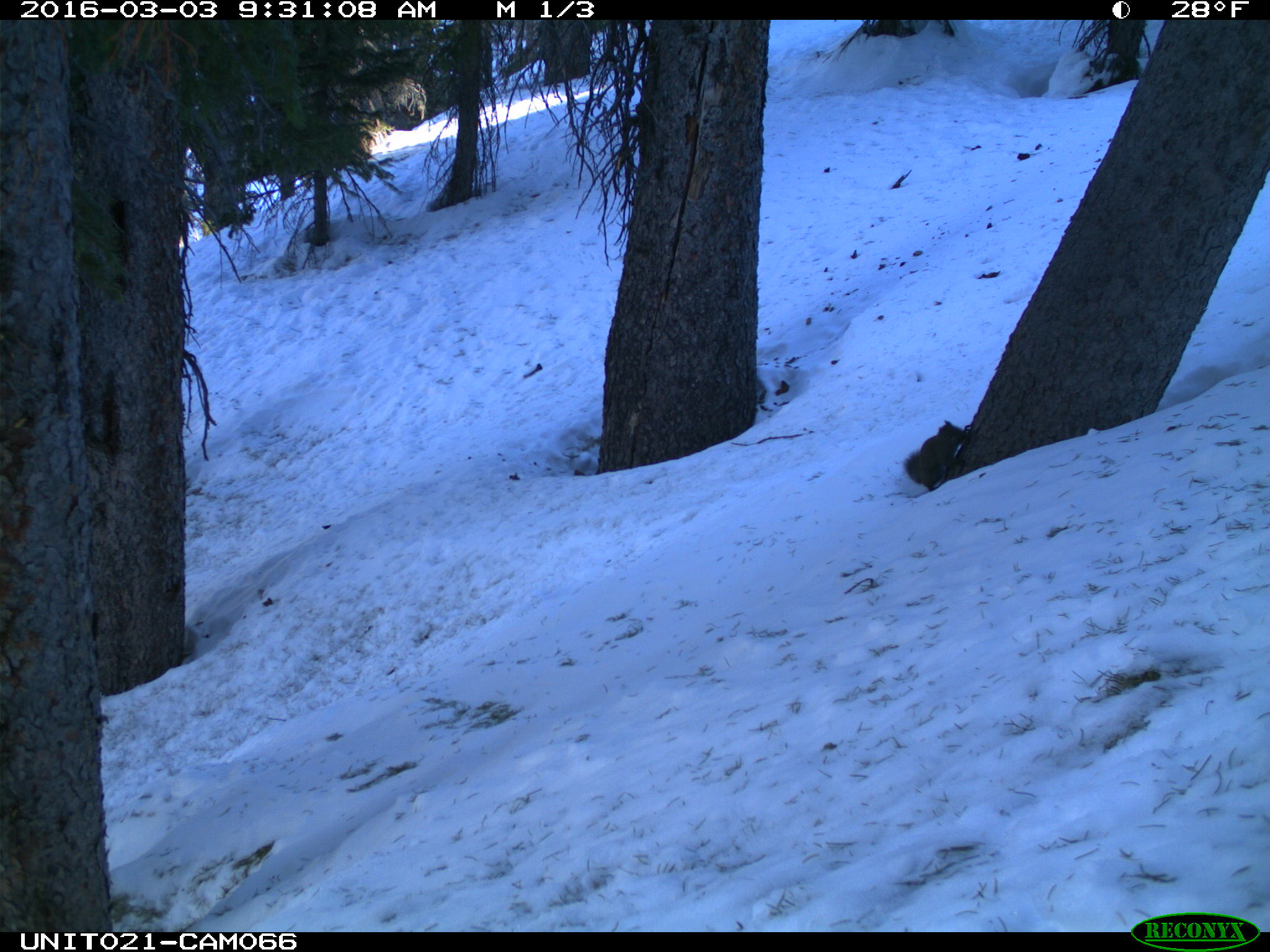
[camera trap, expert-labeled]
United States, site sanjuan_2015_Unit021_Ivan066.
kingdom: Animalia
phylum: Chordata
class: Mammalia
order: Rodentia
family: Sciuridae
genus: Tamiasciurus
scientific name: Tamiasciurus hudsonicus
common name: american red squirrel